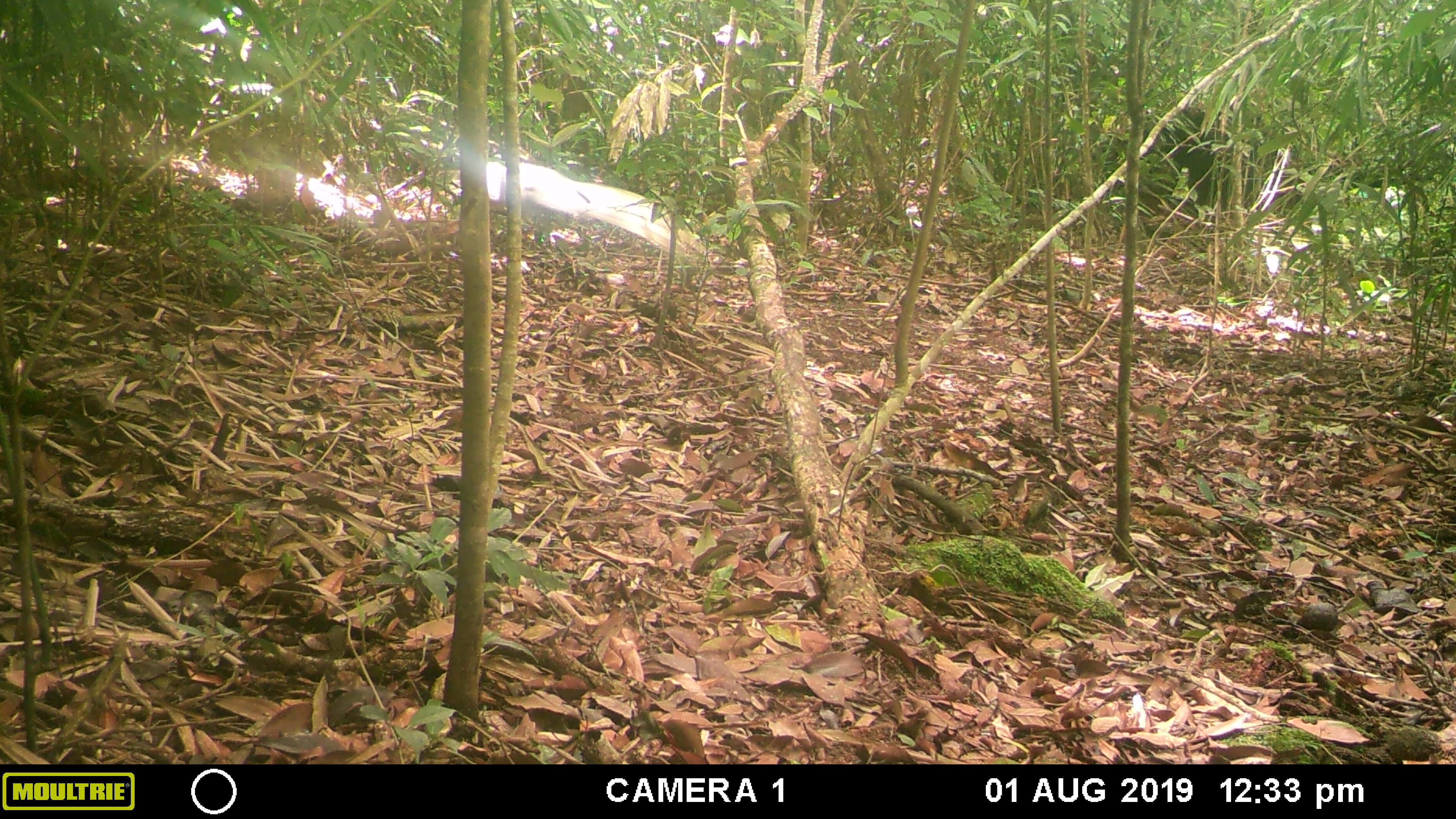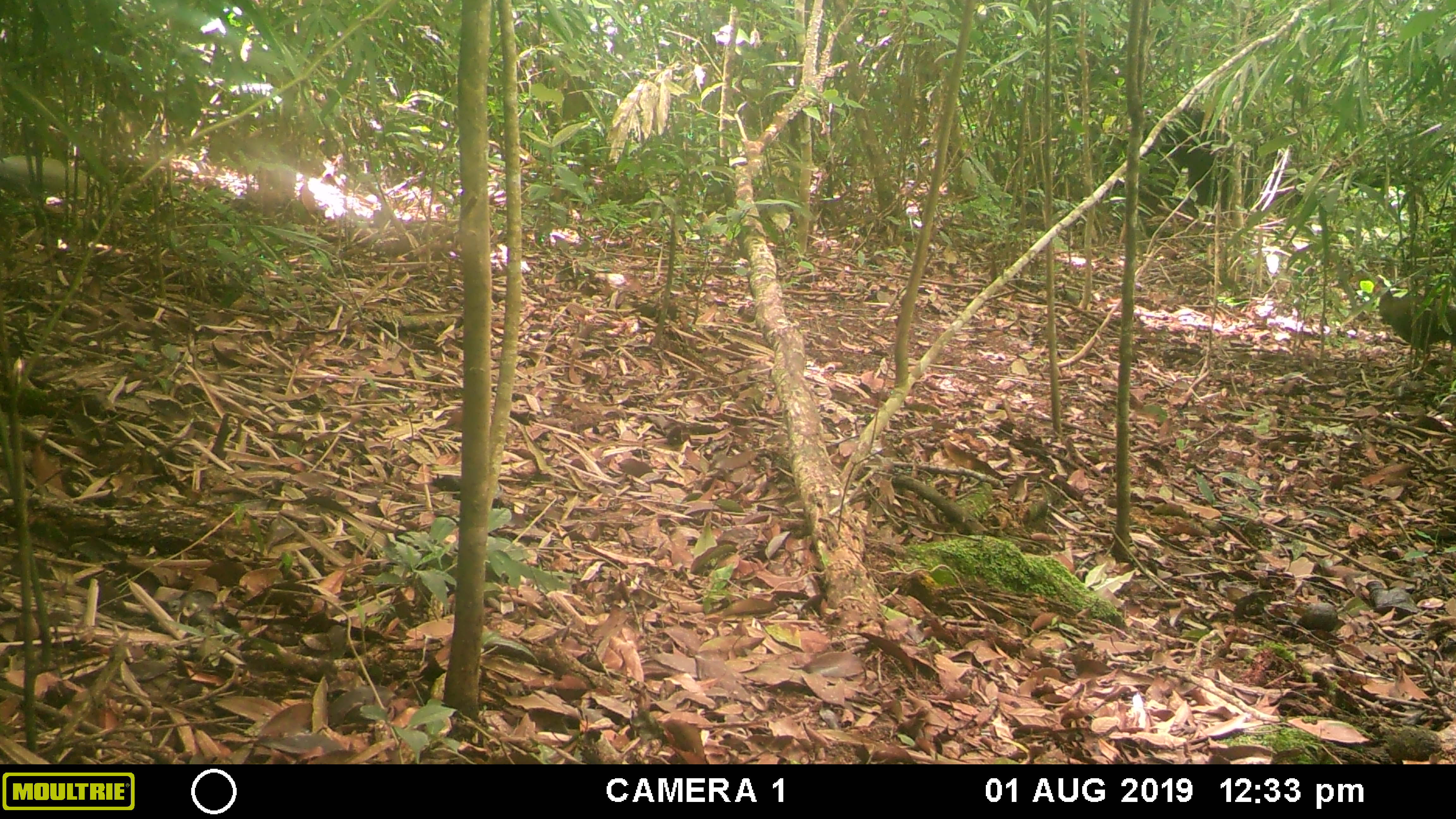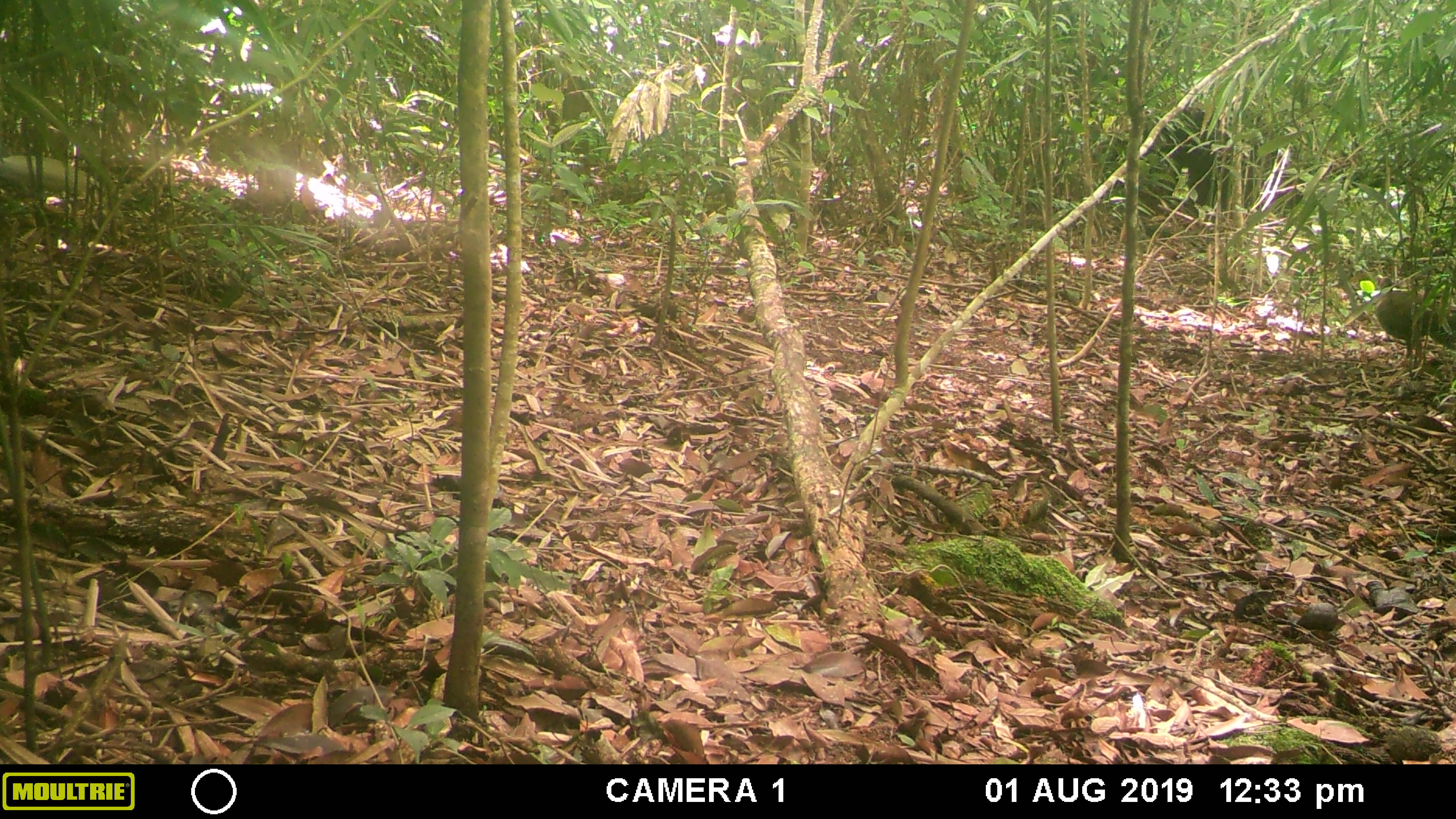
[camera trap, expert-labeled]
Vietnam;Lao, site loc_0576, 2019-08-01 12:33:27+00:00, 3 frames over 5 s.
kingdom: Animalia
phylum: Chordata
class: Aves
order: Galliformes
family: Phasianidae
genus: Lophura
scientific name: Lophura nycthemera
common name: silver pheasant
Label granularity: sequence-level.